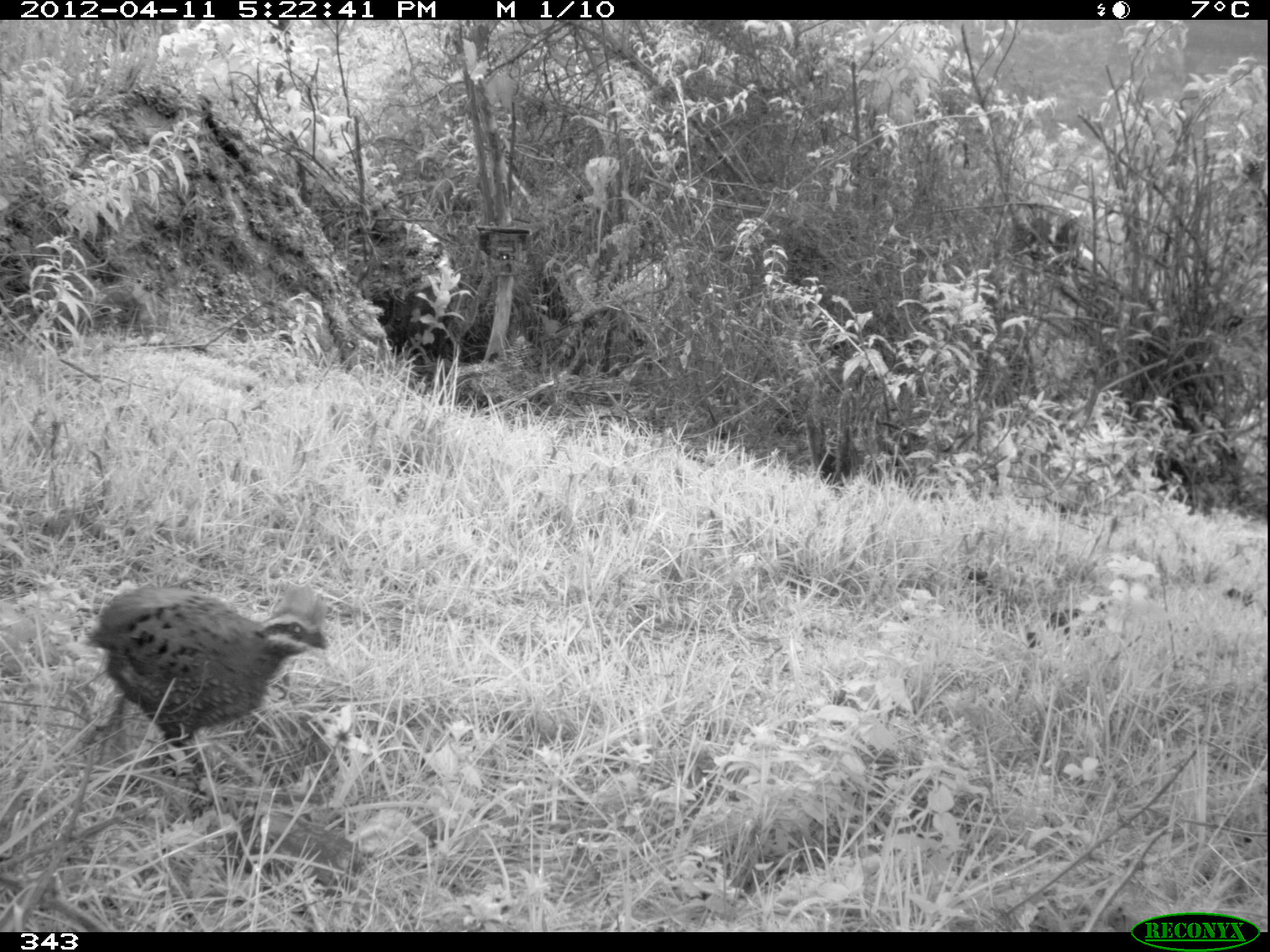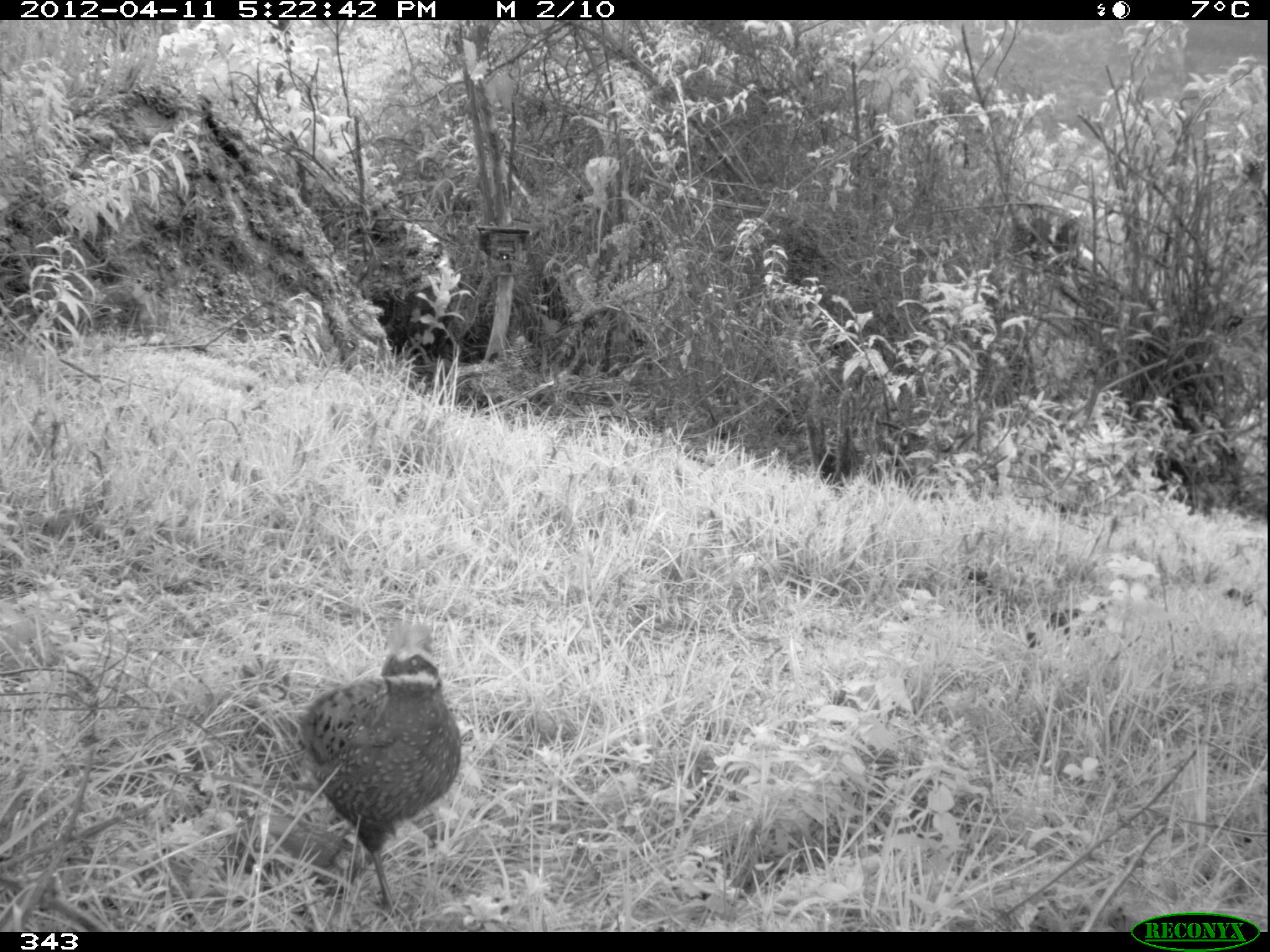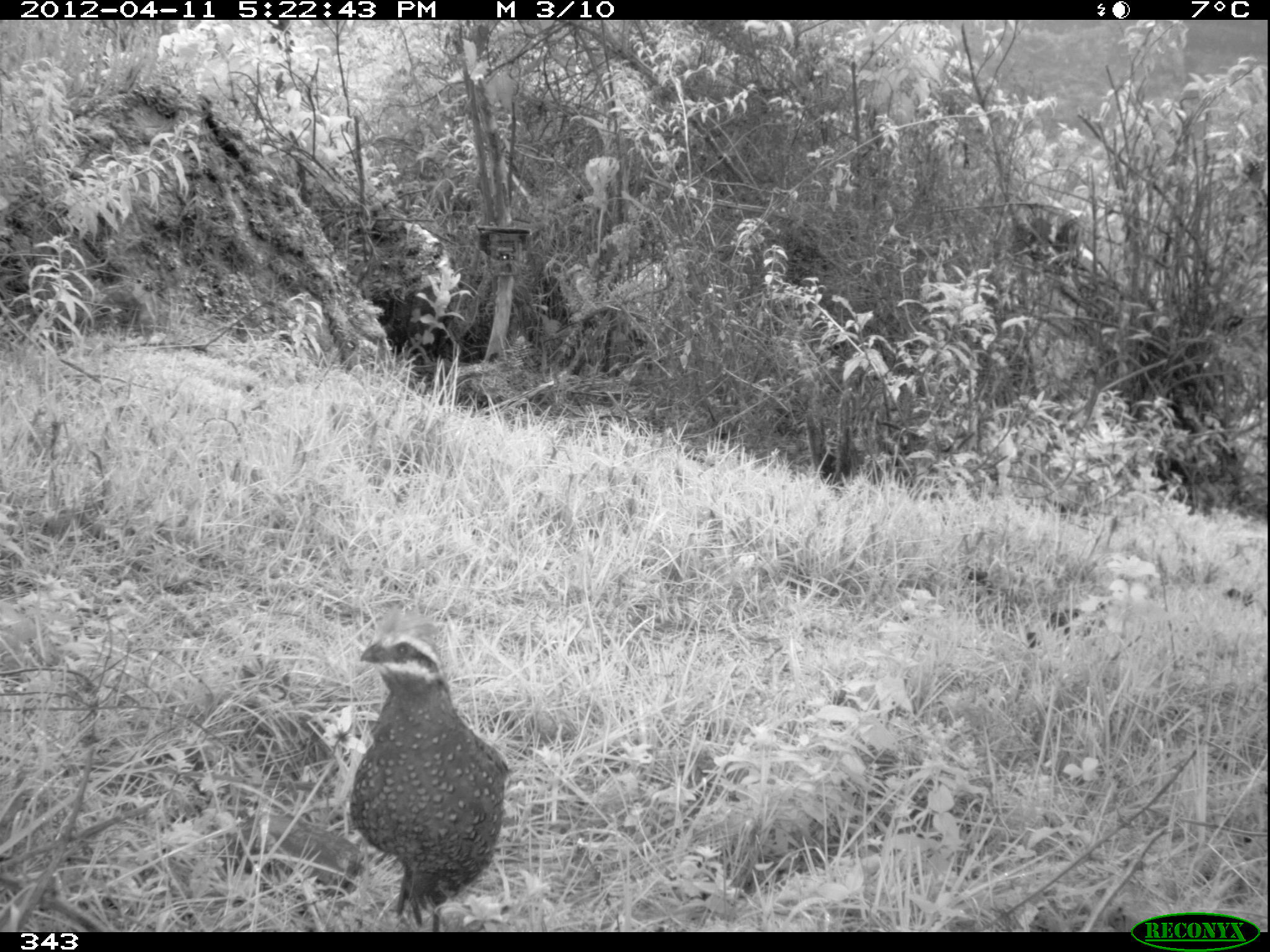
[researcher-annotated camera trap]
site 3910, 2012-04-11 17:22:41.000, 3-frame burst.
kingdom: Animalia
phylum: Chordata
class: Aves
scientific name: Aves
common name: bird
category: unknown bird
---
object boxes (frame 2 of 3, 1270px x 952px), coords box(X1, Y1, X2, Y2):
unknown bird: box(295, 620, 461, 913)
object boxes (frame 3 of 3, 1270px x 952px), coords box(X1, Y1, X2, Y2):
unknown bird: box(347, 606, 509, 932)